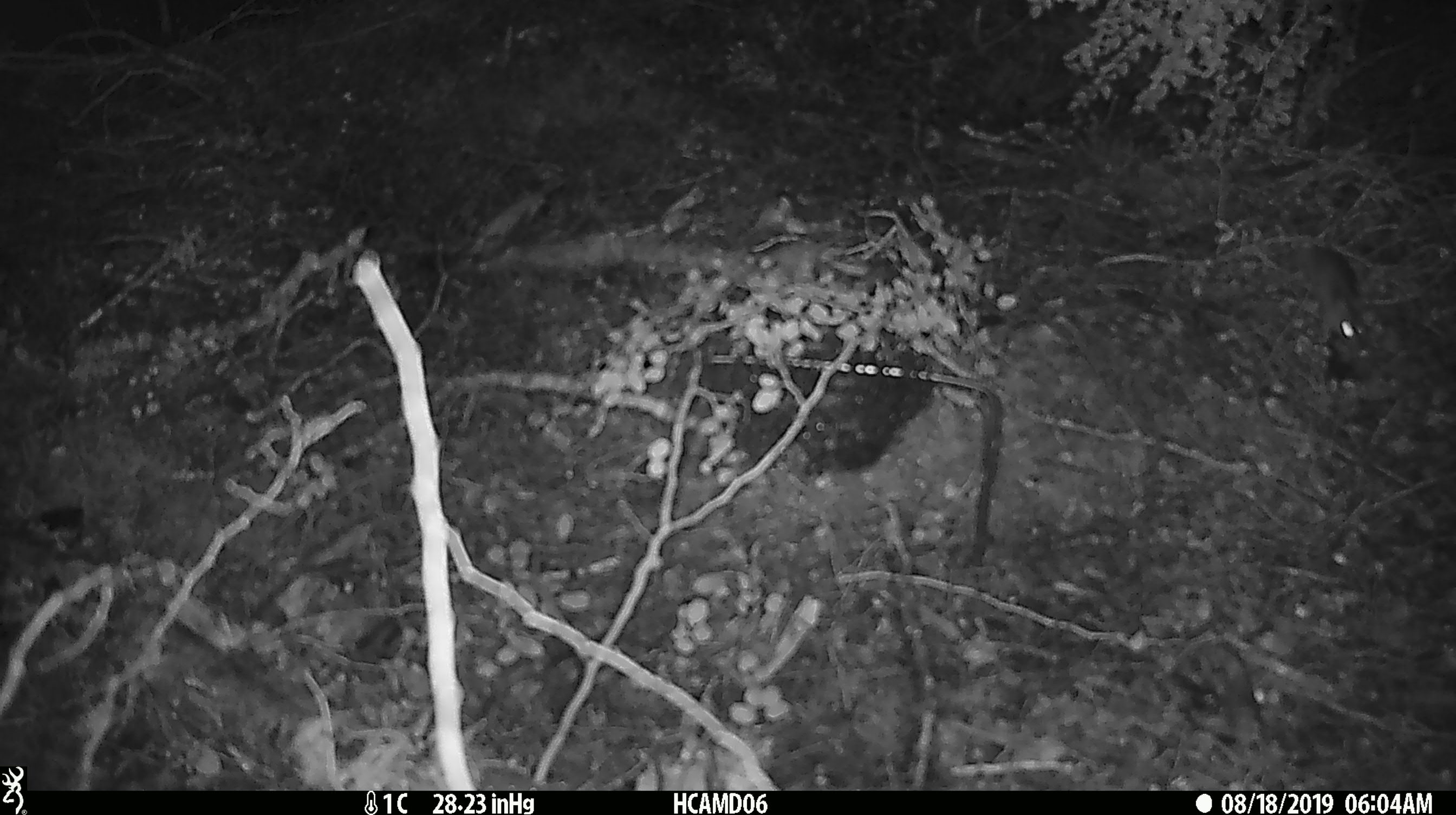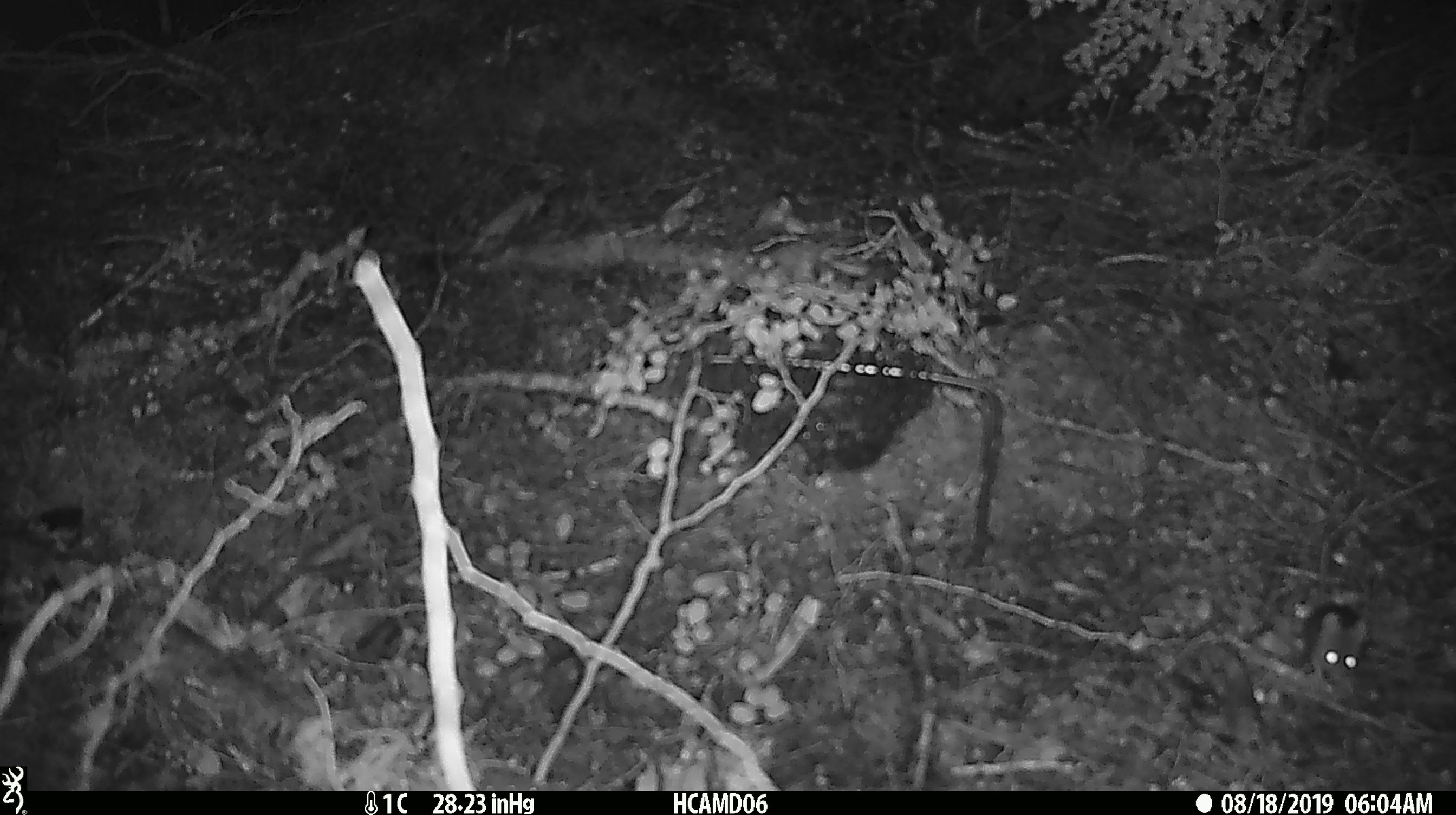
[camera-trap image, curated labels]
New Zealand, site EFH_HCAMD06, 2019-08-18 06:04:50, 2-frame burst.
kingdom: Animalia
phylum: Chordata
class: Mammalia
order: Rodentia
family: Muridae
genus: Mus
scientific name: Mus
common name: mouse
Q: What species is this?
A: Mouse (Mus).